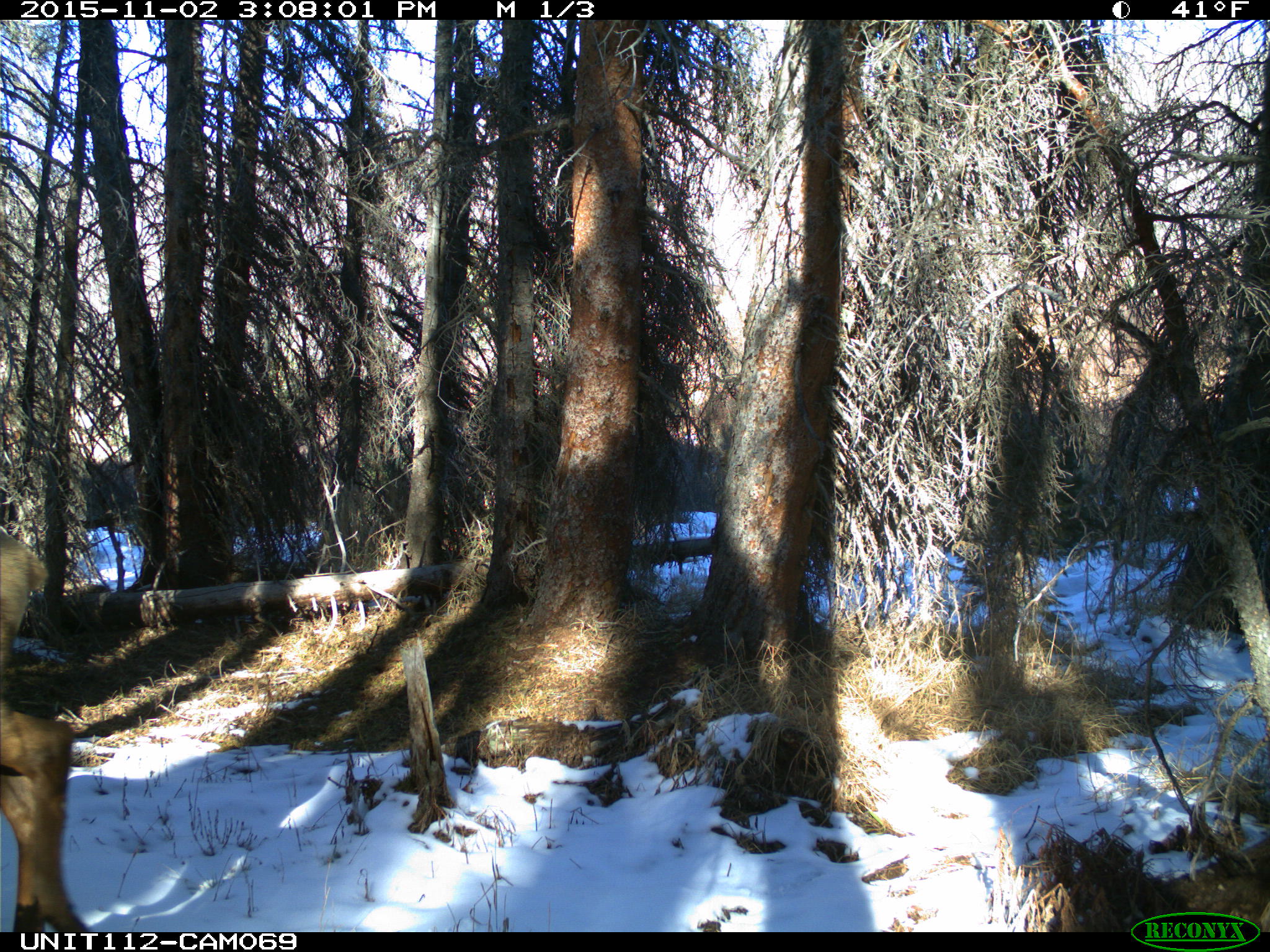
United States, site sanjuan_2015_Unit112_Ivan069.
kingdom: Animalia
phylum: Chordata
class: Mammalia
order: Artiodactyla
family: Cervidae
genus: Cervus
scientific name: Cervus elaphus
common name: red deer